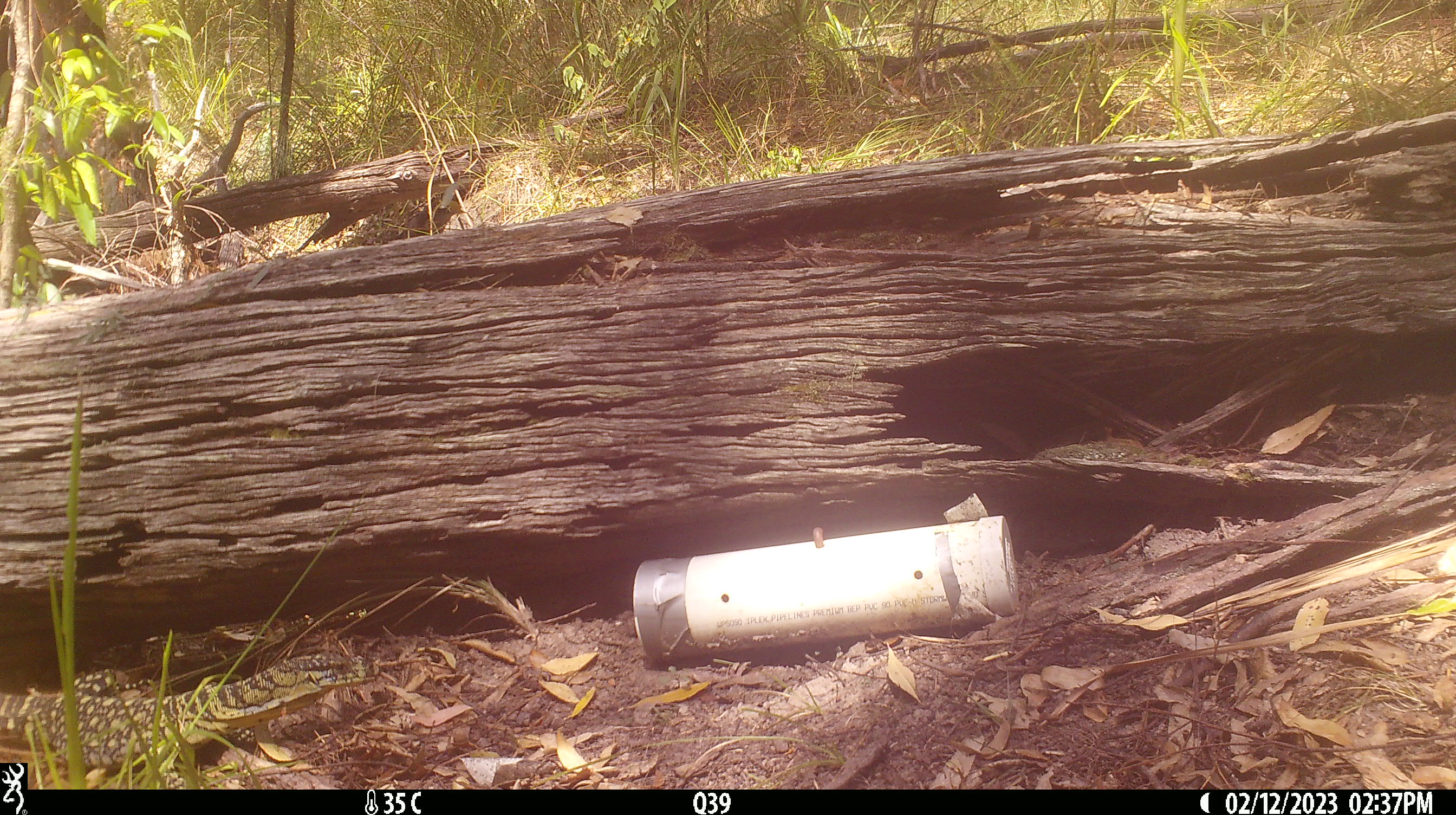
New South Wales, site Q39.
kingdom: Animalia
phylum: Chordata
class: Reptilia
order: Squamata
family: Varanidae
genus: Varanus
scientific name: Varanus varius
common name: lace monitor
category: goanna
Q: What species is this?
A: Goanna (lace monitor) (Varanus varius).